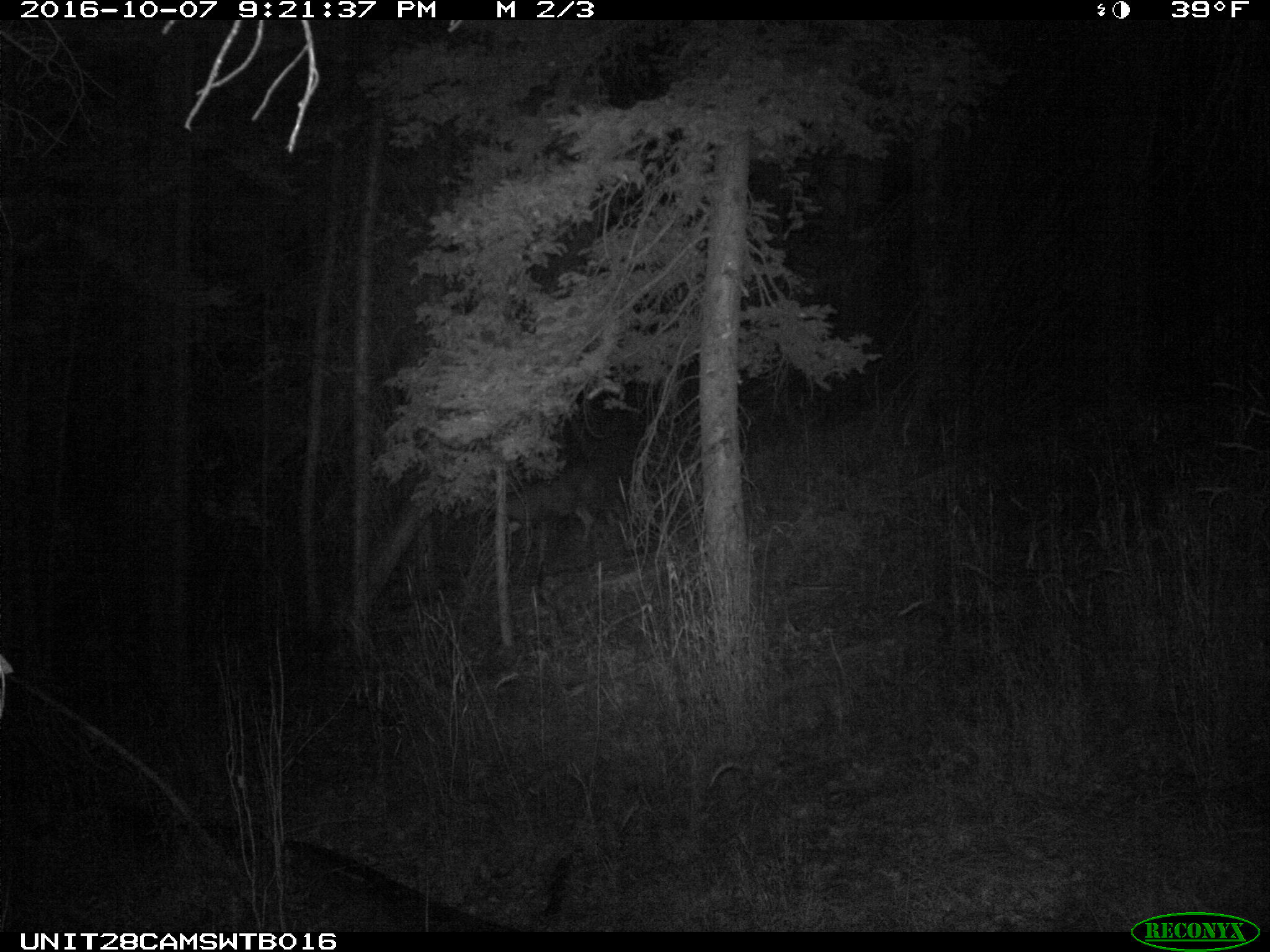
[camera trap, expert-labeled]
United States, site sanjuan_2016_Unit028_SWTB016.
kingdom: Animalia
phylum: Chordata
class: Mammalia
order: Artiodactyla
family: Cervidae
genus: Odocoileus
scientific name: Odocoileus hemionus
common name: mule deer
Odocoileus hemionus (mule deer).